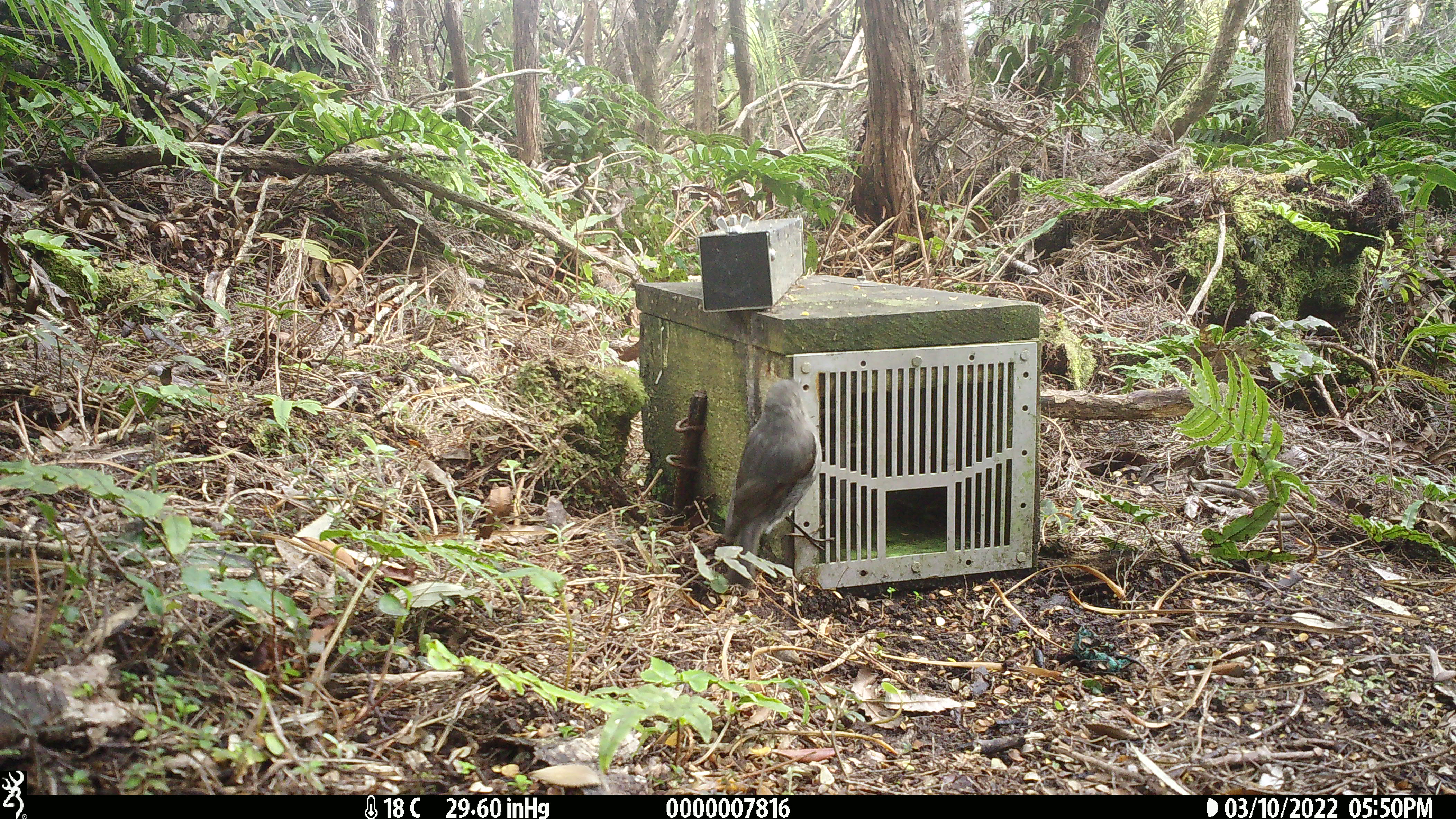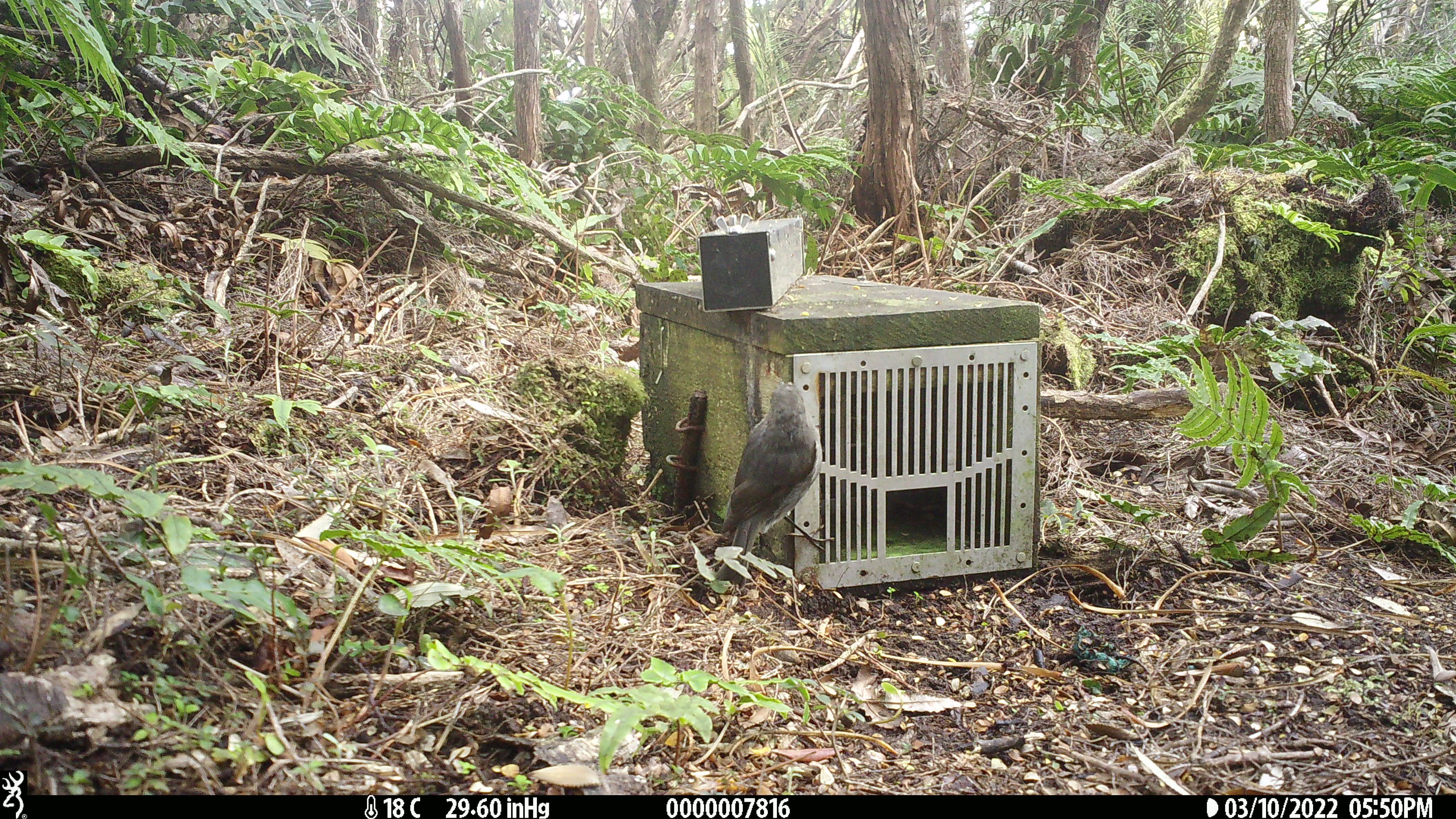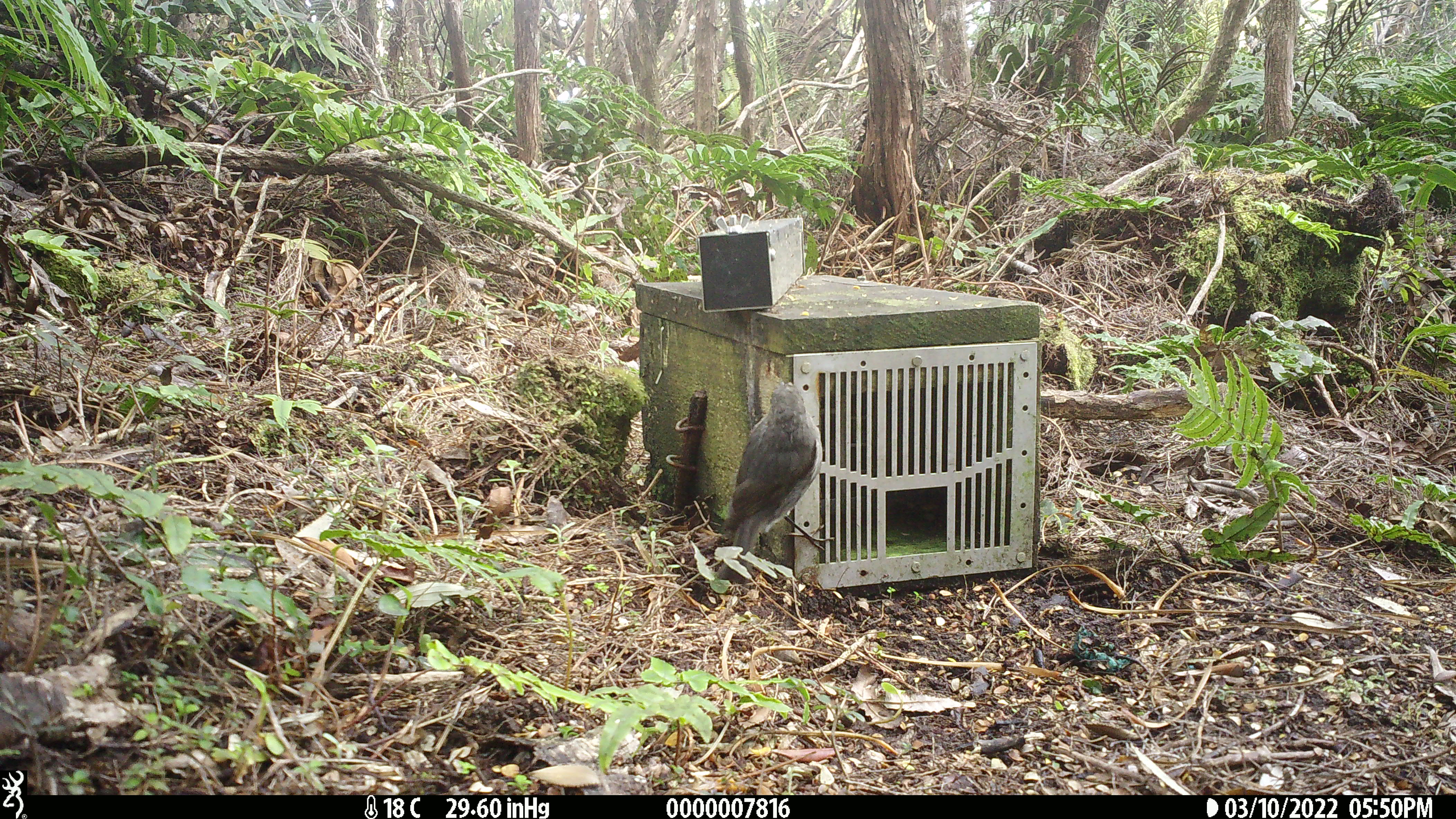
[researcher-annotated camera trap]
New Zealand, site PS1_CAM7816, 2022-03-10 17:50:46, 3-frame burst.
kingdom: Animalia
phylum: Chordata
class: Aves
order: Passeriformes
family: Petroicidae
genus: Petroica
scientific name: Petroica australis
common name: new zealand robin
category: robin